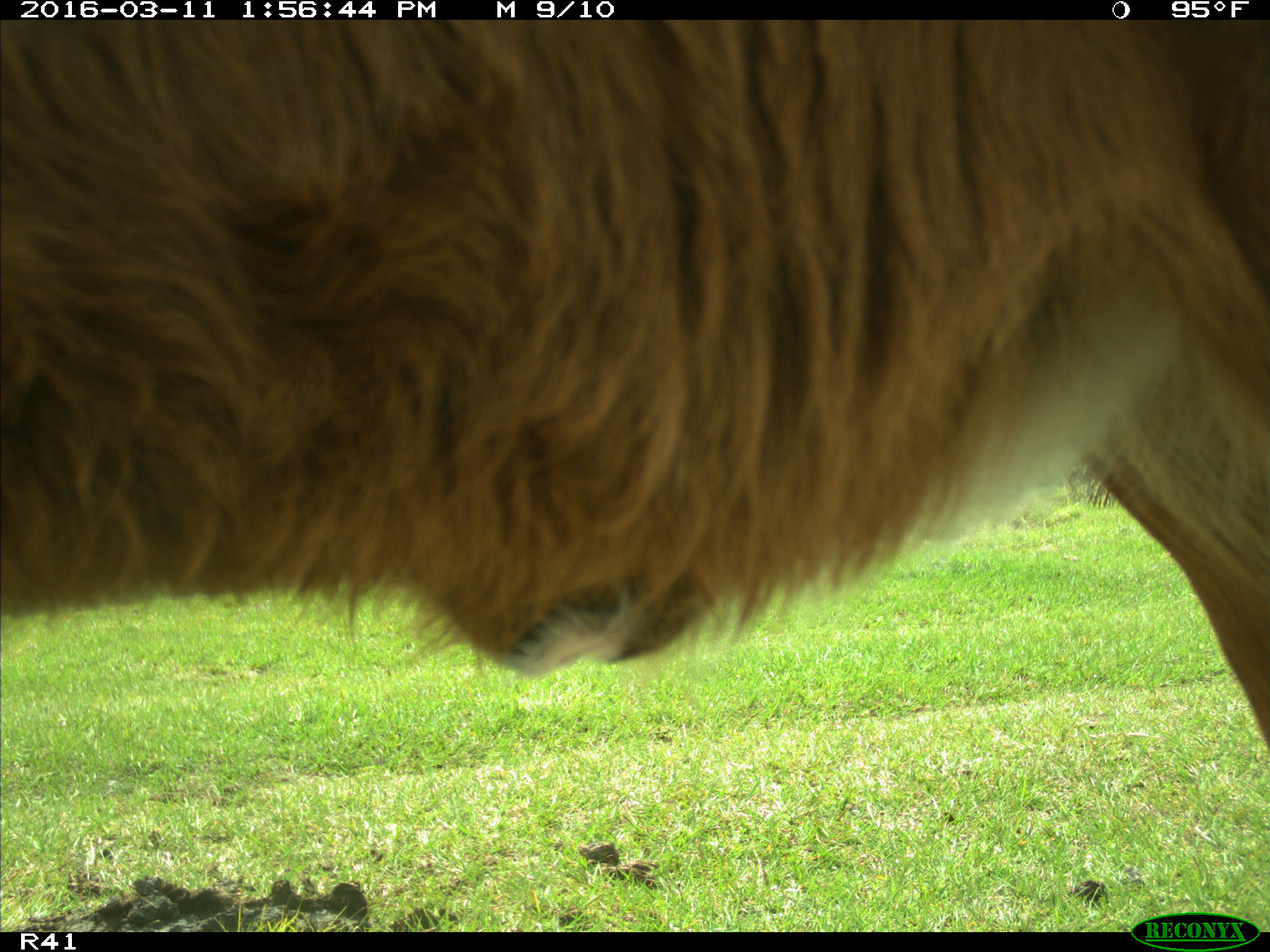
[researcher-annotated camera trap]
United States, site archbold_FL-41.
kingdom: Animalia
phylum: Chordata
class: Mammalia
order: Artiodactyla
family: Bovidae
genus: Bos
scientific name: Bos taurus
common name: domestic cow